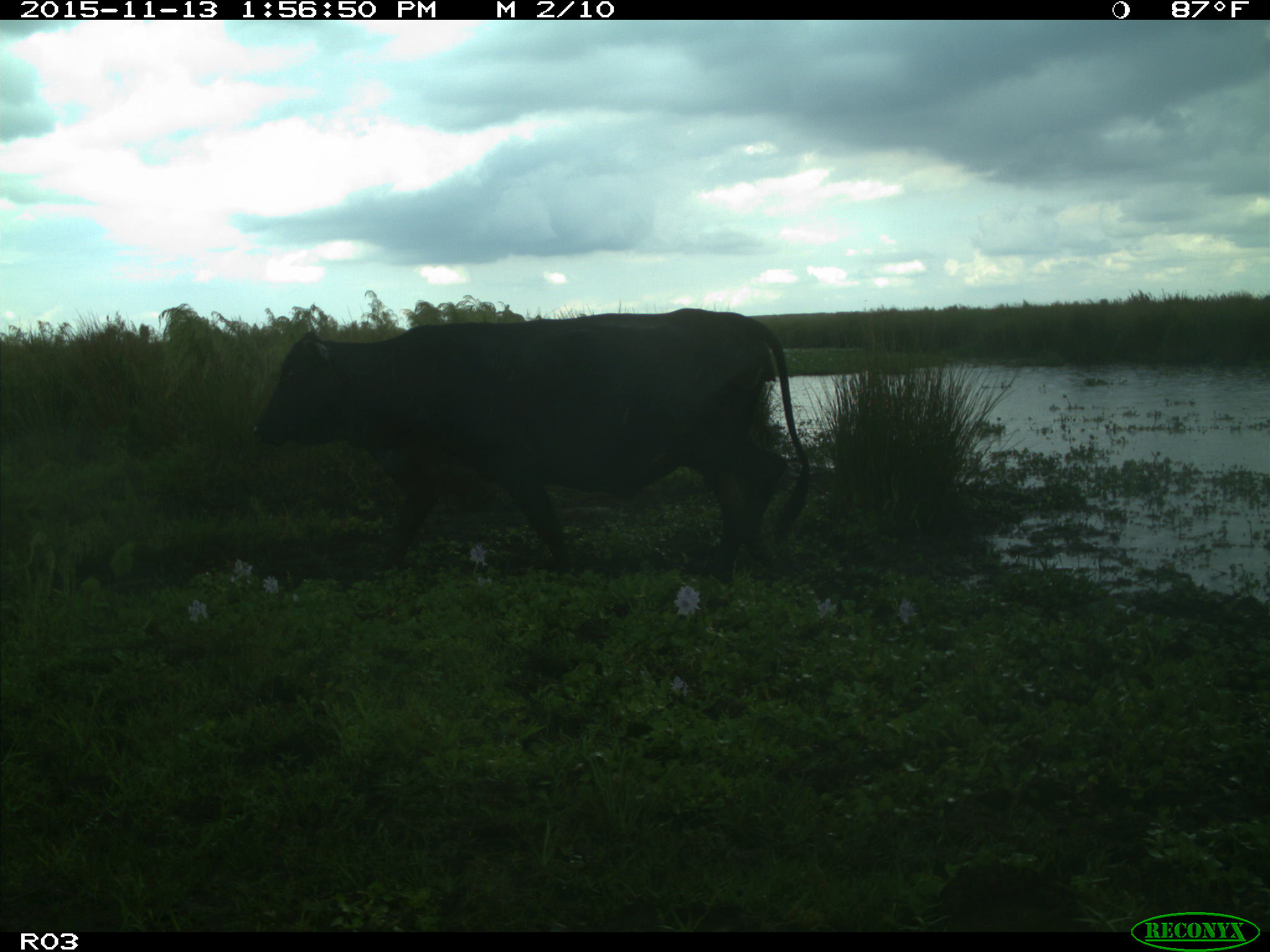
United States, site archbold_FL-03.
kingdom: Animalia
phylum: Chordata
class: Mammalia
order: Artiodactyla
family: Bovidae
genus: Bos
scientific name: Bos taurus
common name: domestic cow